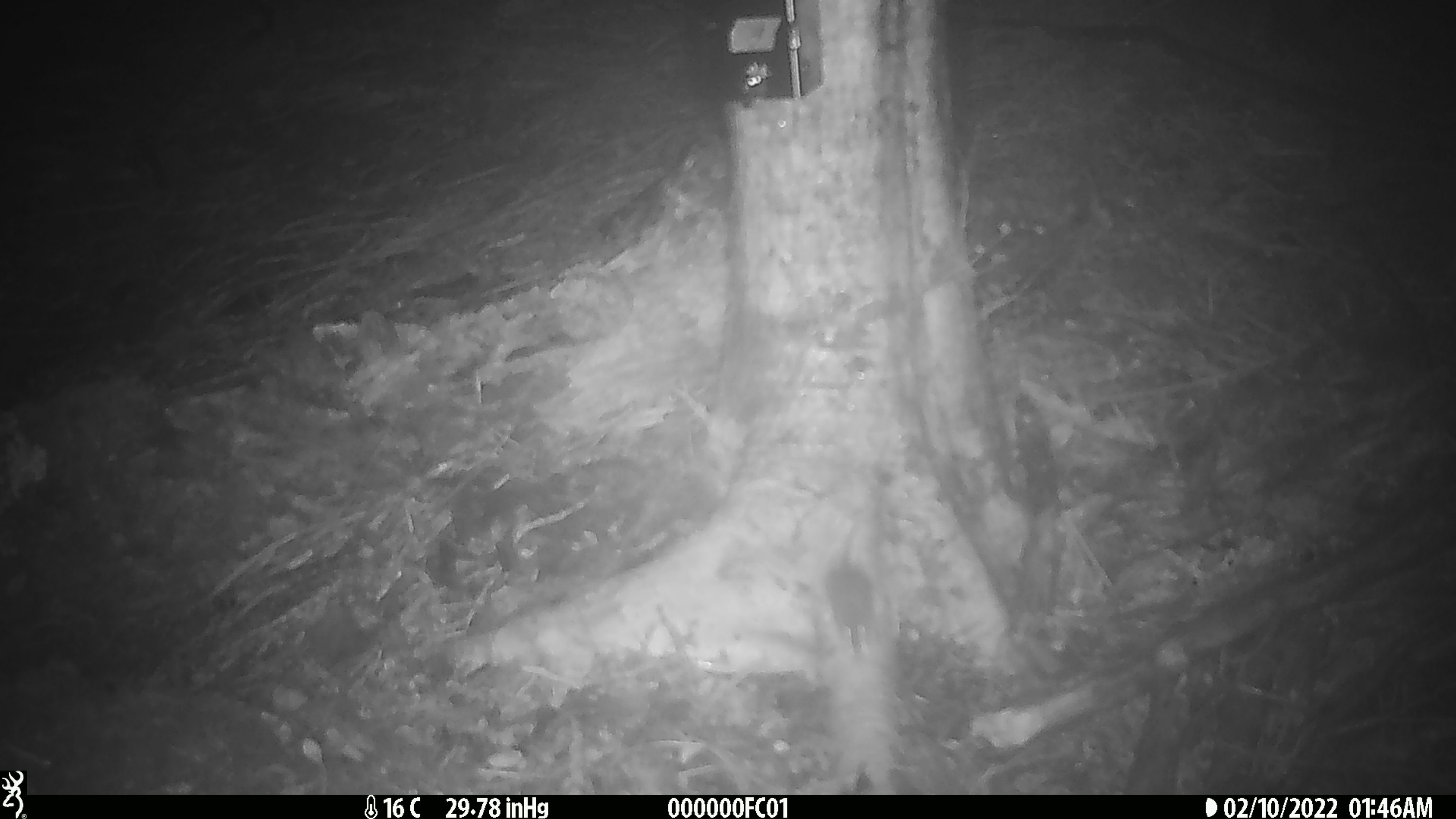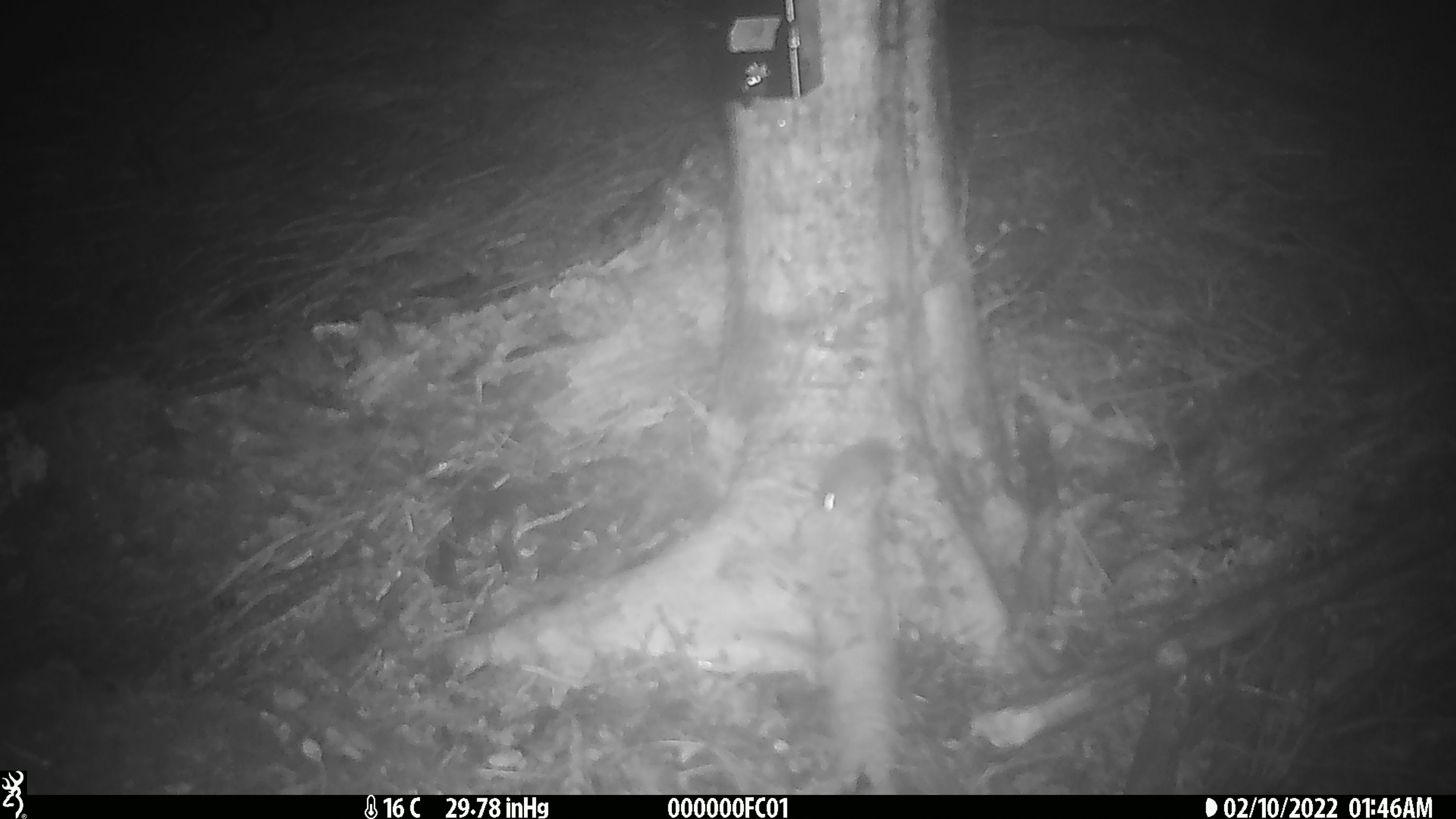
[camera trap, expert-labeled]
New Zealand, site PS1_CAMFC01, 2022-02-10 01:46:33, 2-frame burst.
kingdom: Animalia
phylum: Chordata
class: Mammalia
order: Rodentia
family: Muridae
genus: Mus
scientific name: Mus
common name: mouse